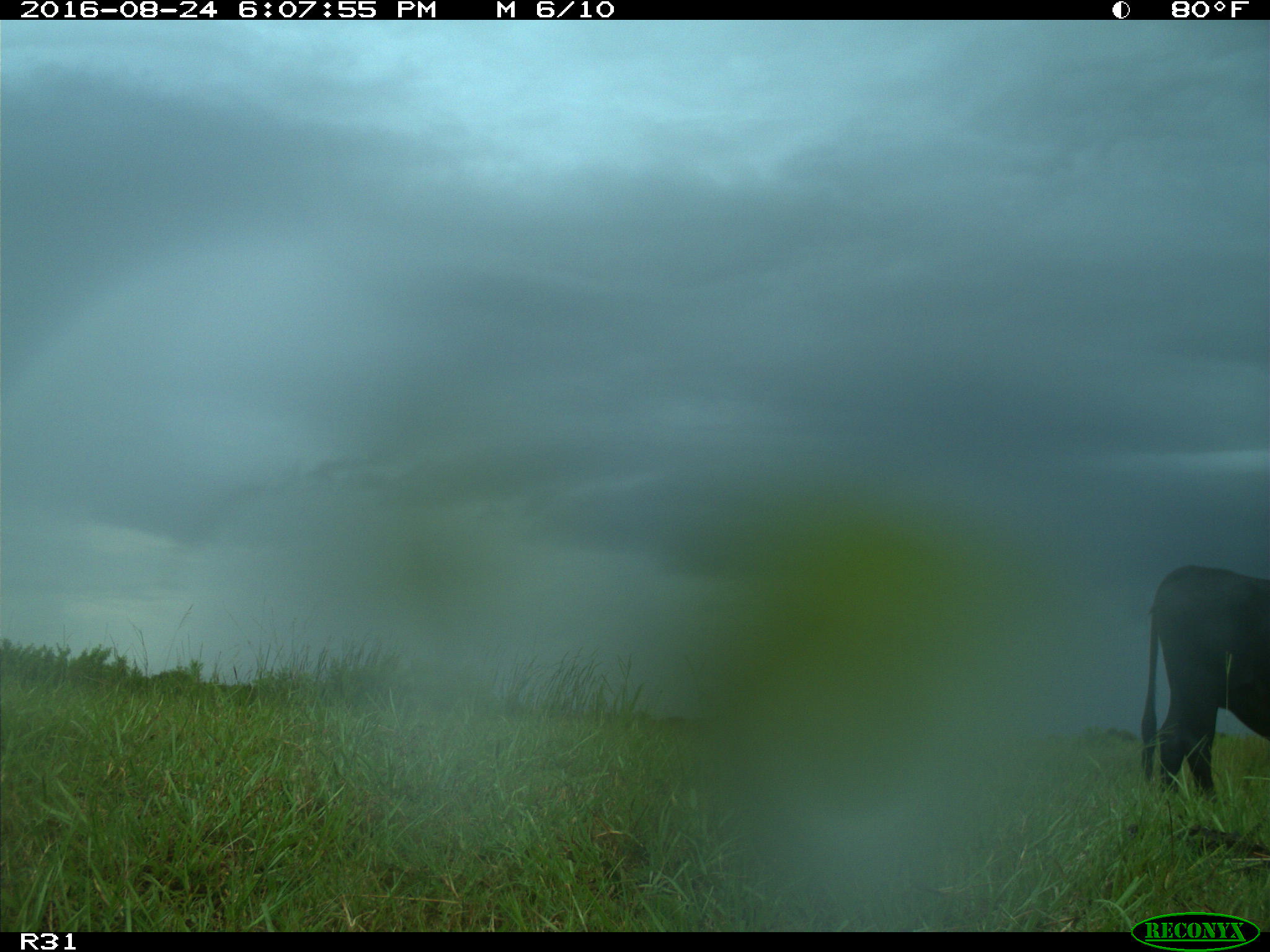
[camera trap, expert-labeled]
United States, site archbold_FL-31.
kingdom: Animalia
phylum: Chordata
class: Mammalia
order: Artiodactyla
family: Bovidae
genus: Bos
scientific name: Bos taurus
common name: domestic cow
Bos taurus (domestic cow).